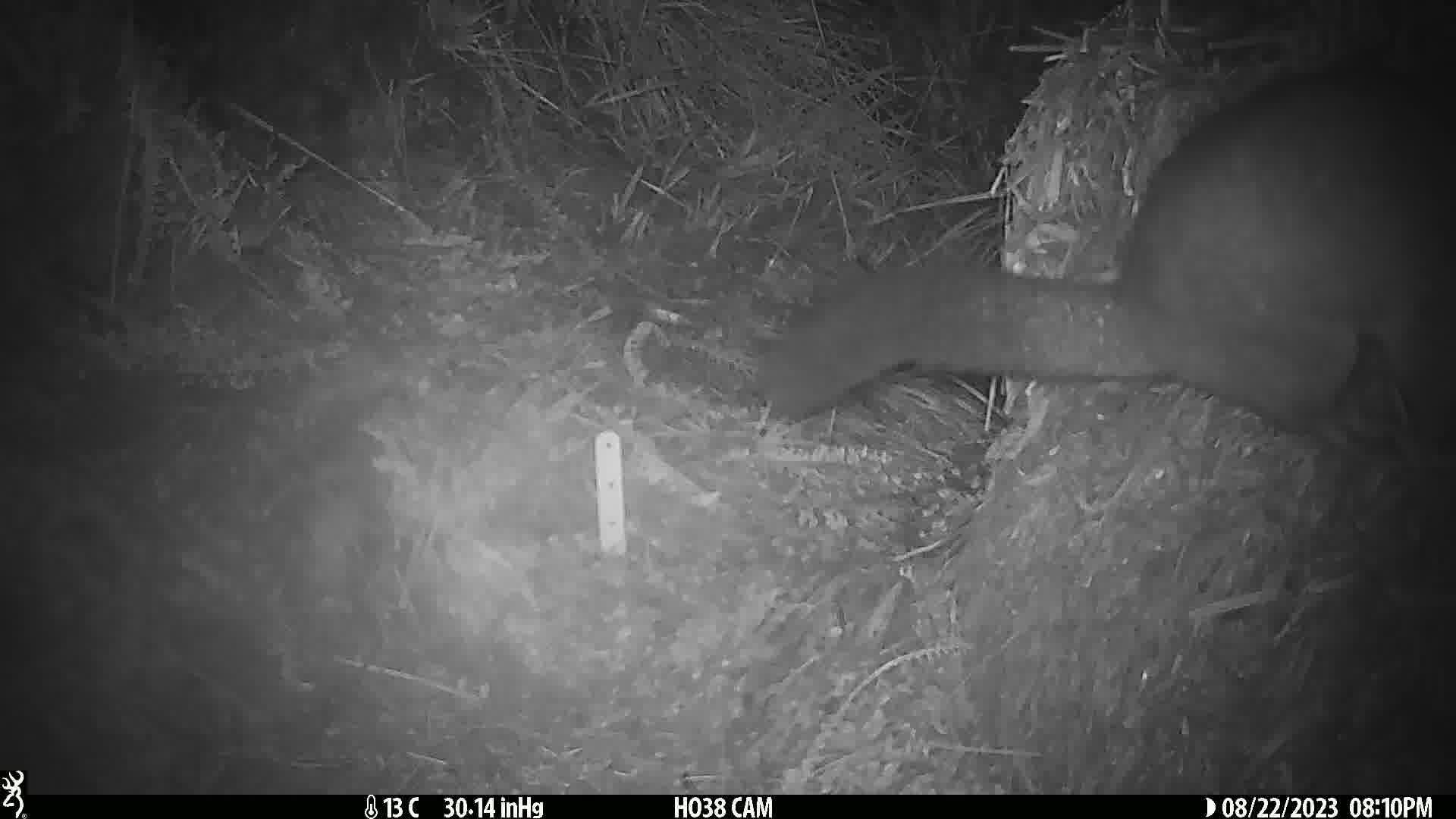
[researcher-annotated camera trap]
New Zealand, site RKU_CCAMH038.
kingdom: Animalia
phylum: Chordata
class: Mammalia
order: Diprotodontia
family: Phalangeridae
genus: Trichosurus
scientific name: Trichosurus vulpecula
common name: common brushtail possum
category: possum